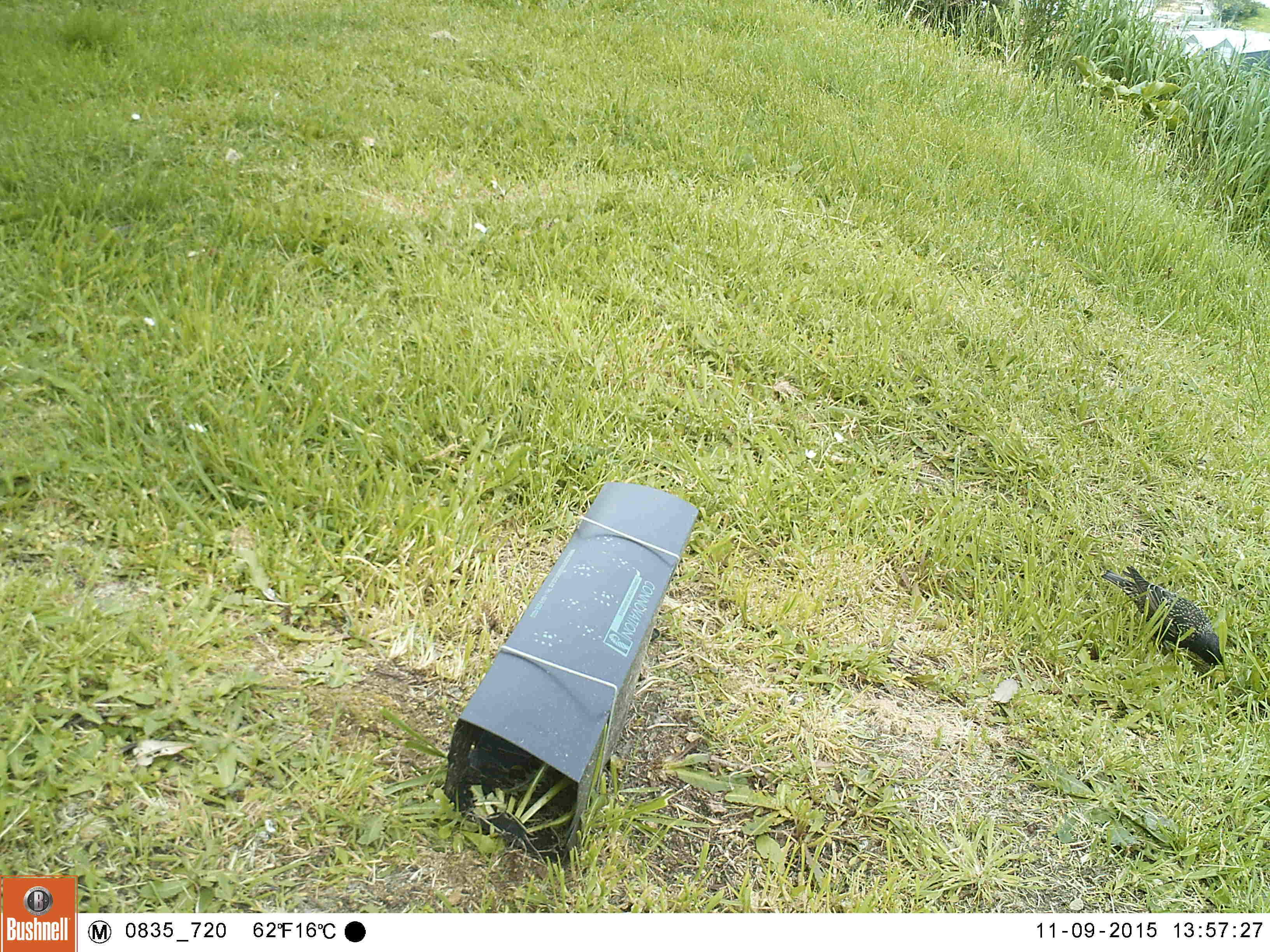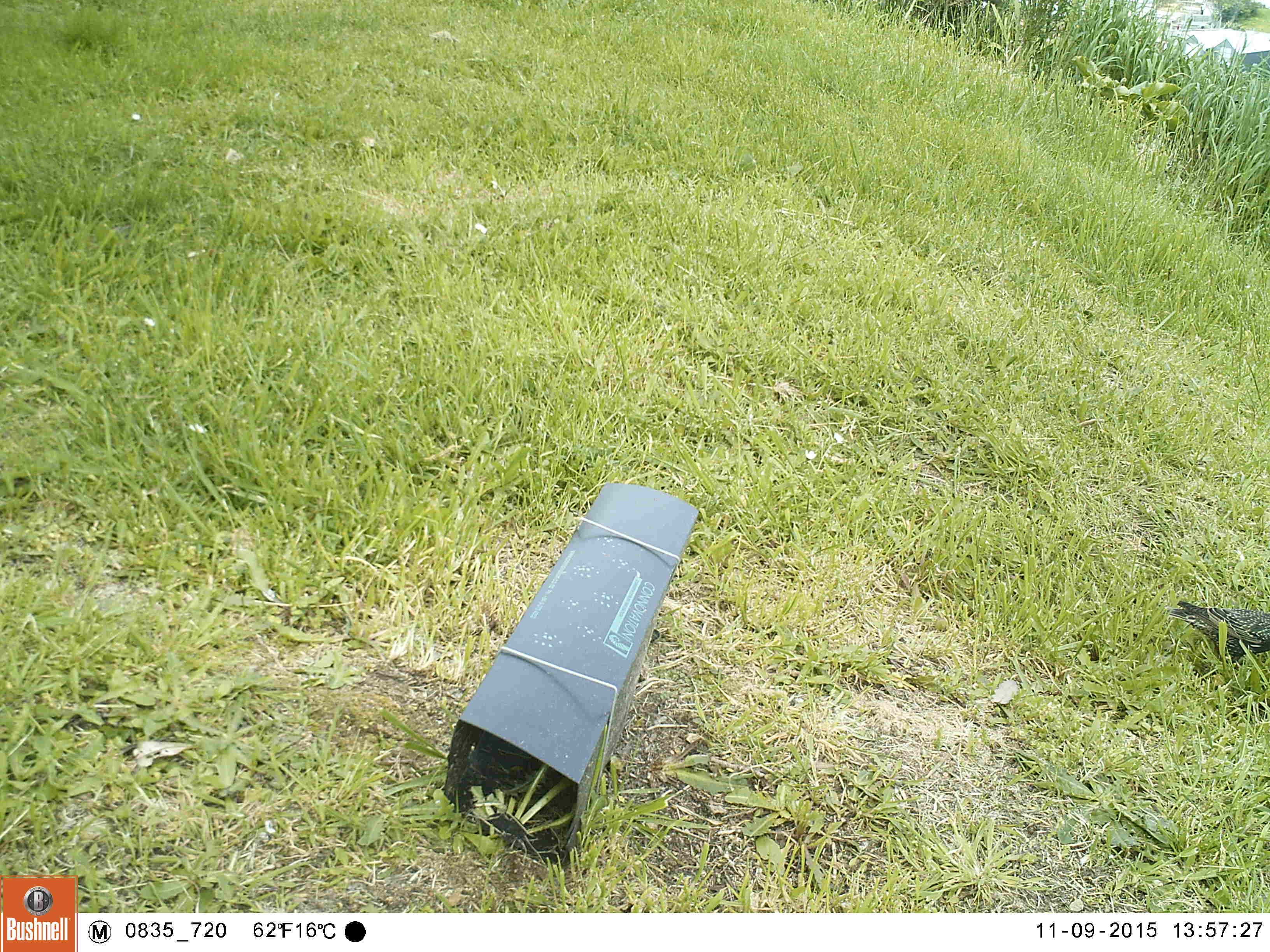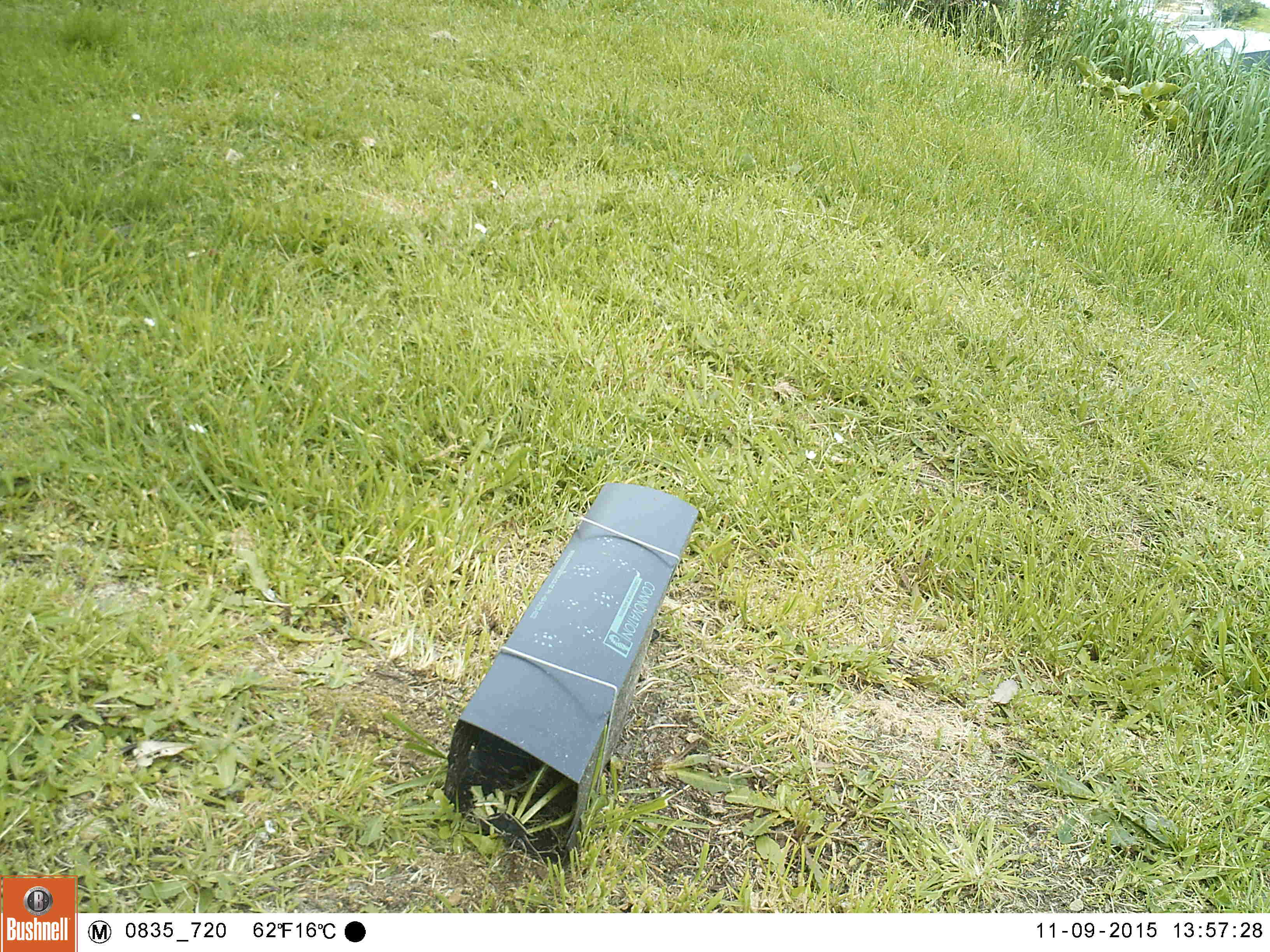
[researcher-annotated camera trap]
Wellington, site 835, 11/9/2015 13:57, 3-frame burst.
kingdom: Animalia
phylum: Chordata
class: Aves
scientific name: Aves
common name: bird